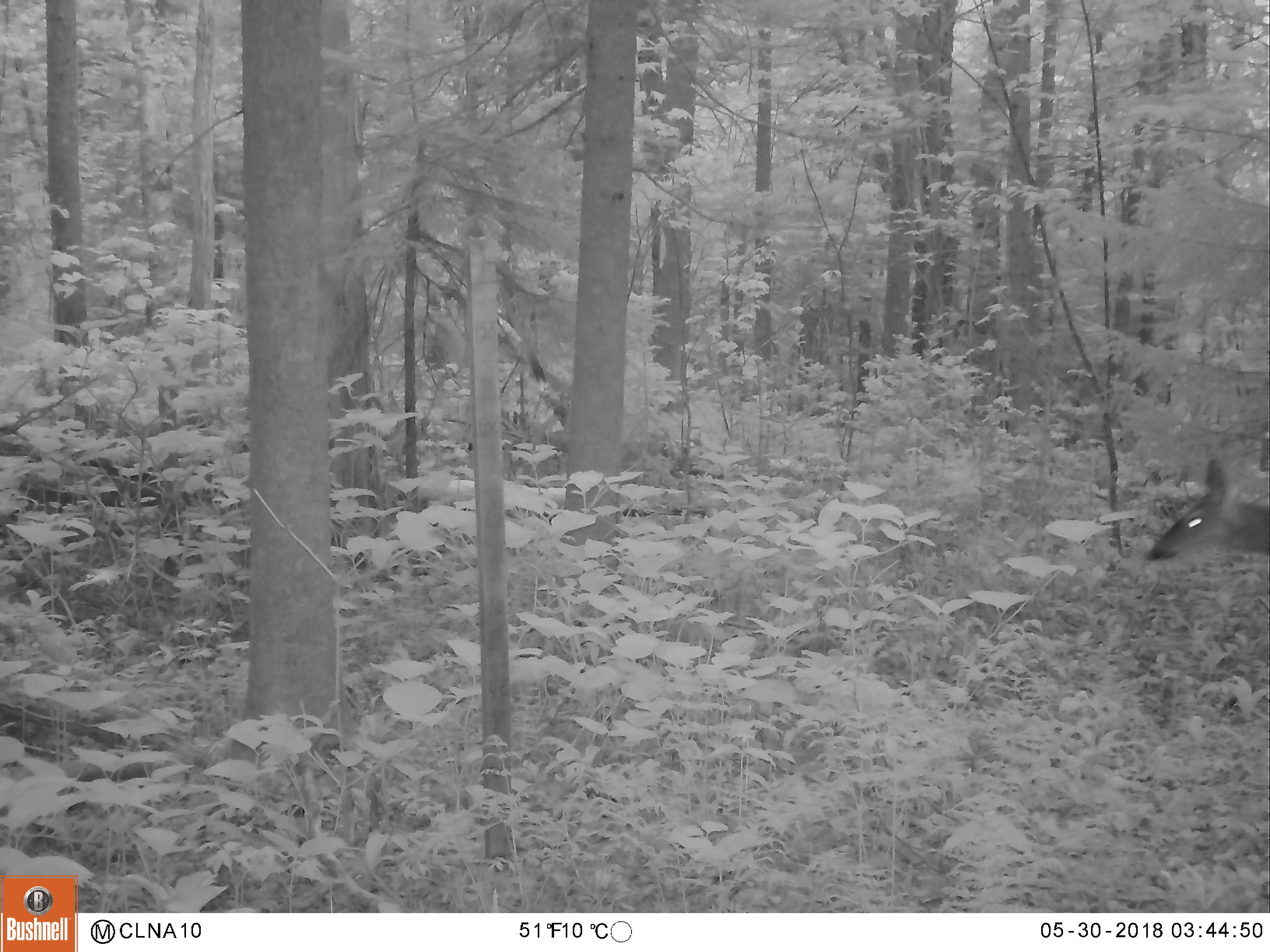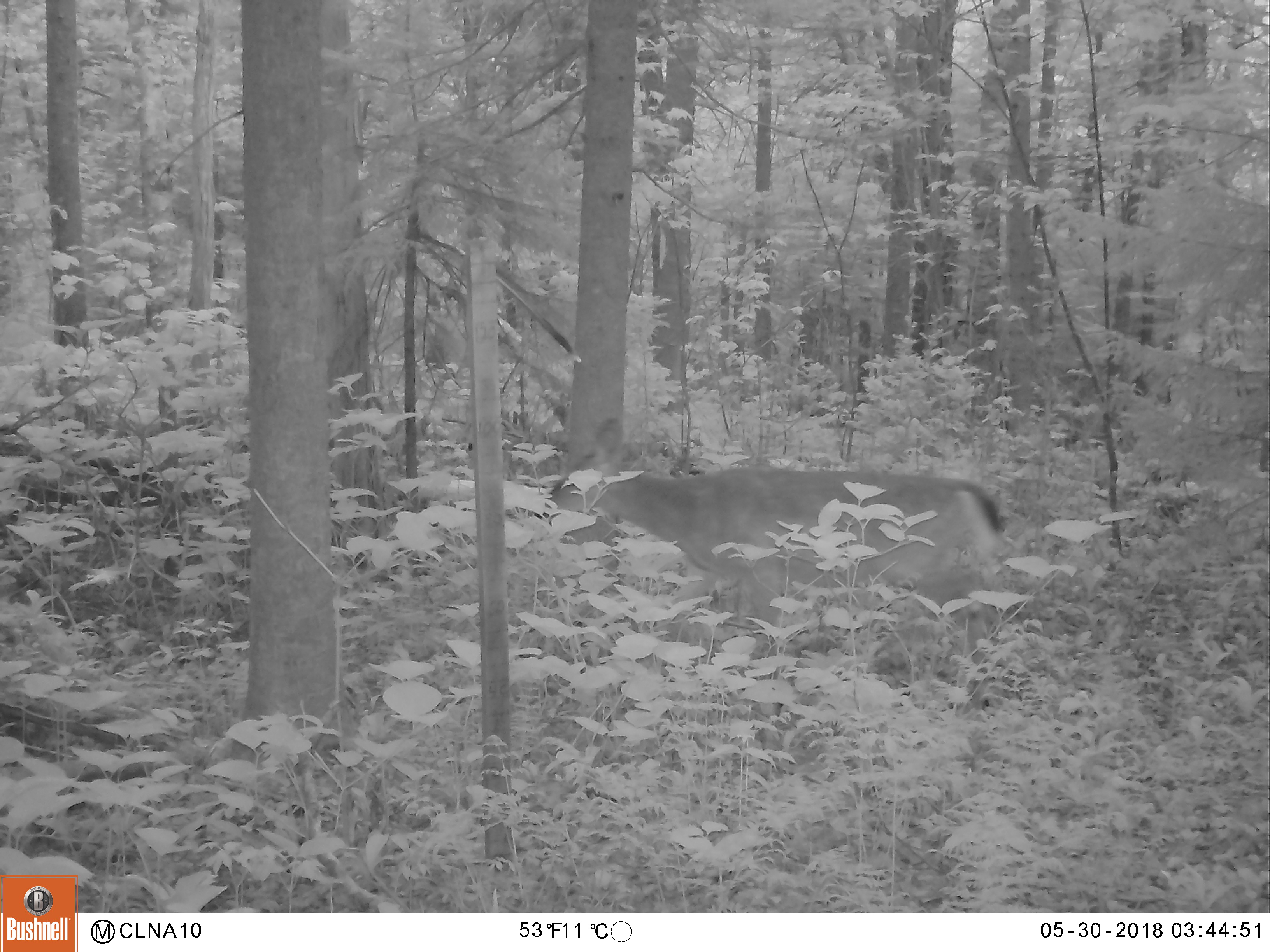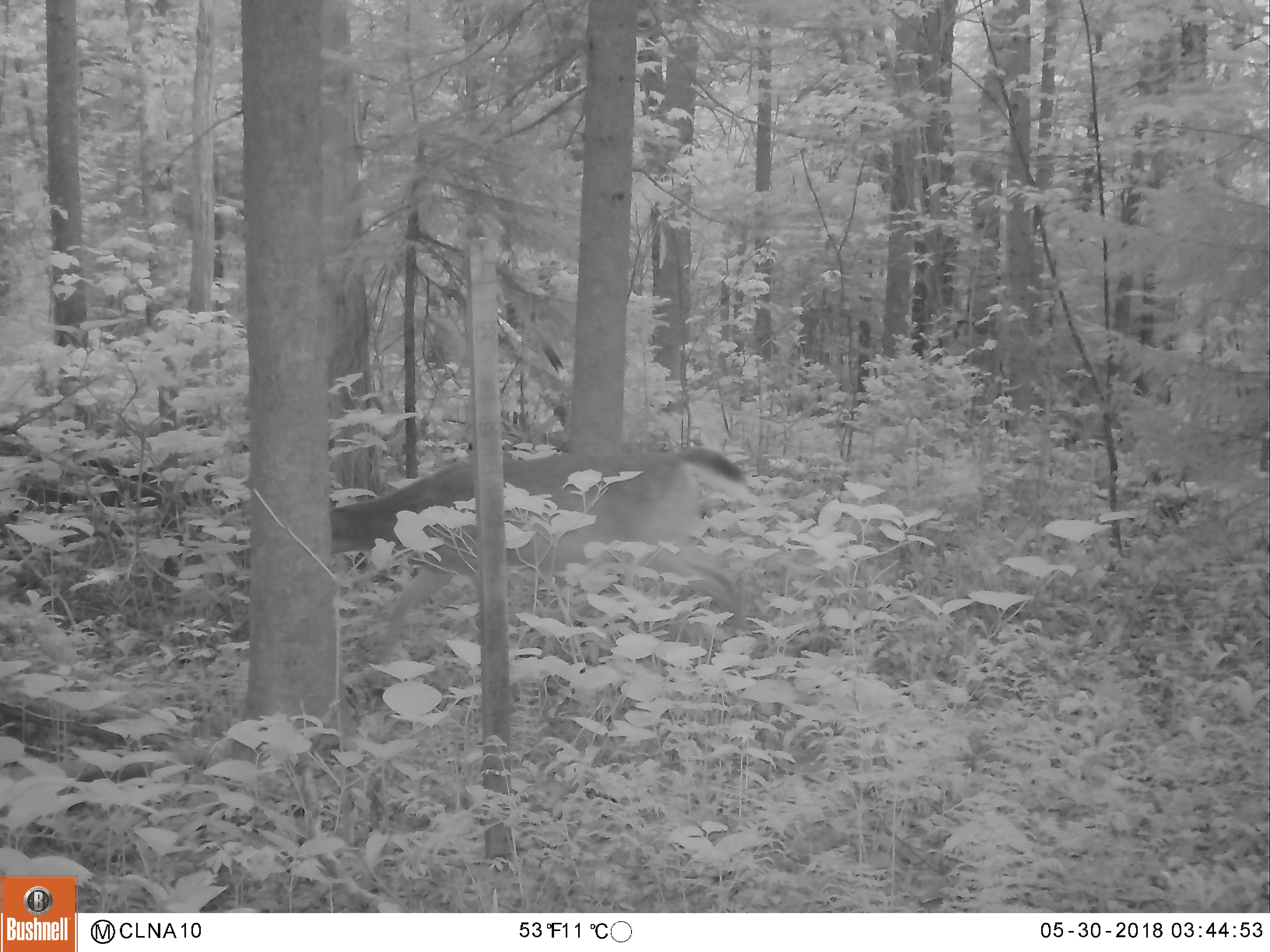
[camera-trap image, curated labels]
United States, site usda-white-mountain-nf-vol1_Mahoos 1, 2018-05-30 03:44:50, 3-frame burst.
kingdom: Animalia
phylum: Chordata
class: Mammalia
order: Artiodactyla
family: Cervidae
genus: Odocoileus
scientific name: Odocoileus virginianus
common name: white-tailed deer